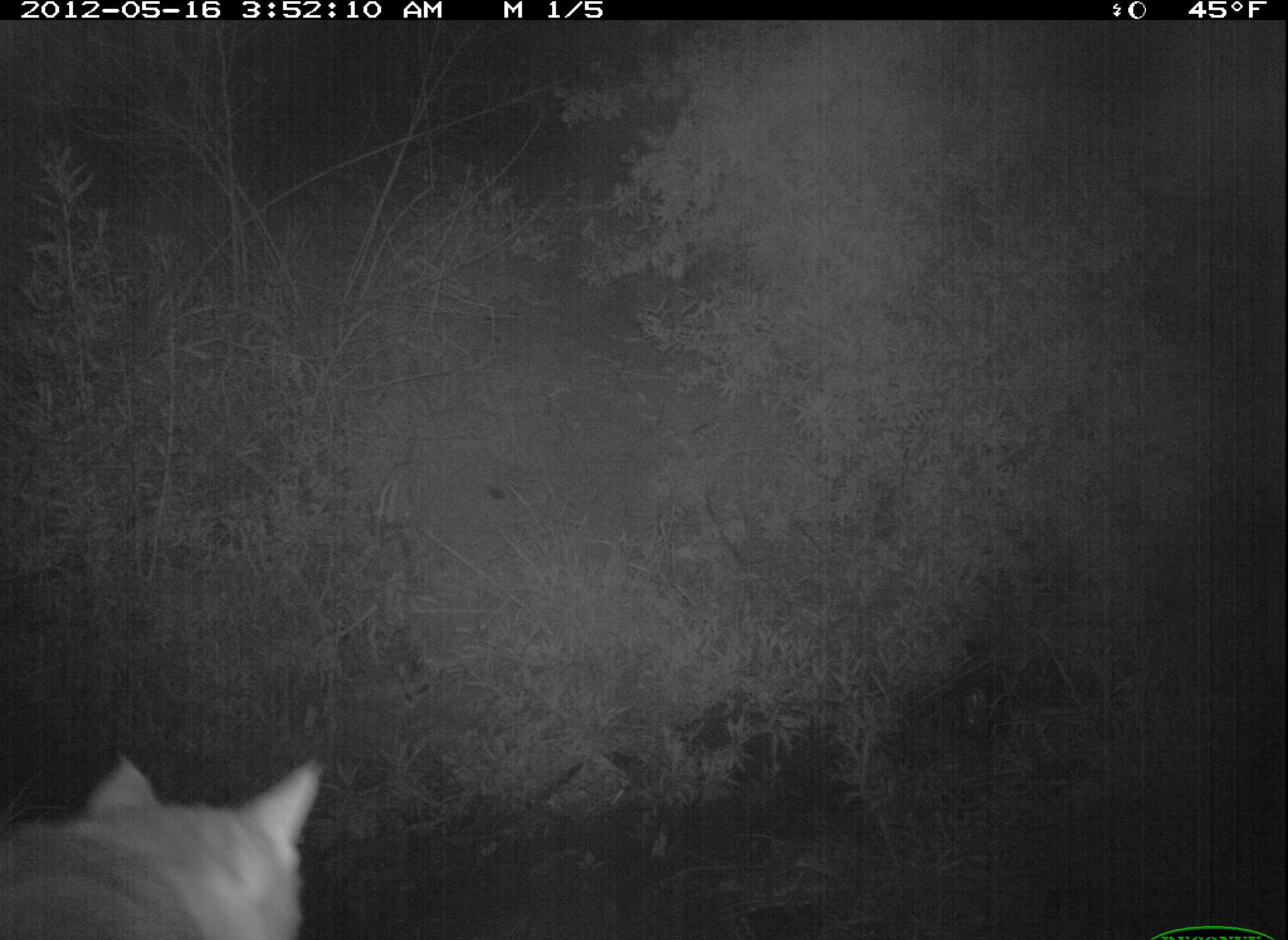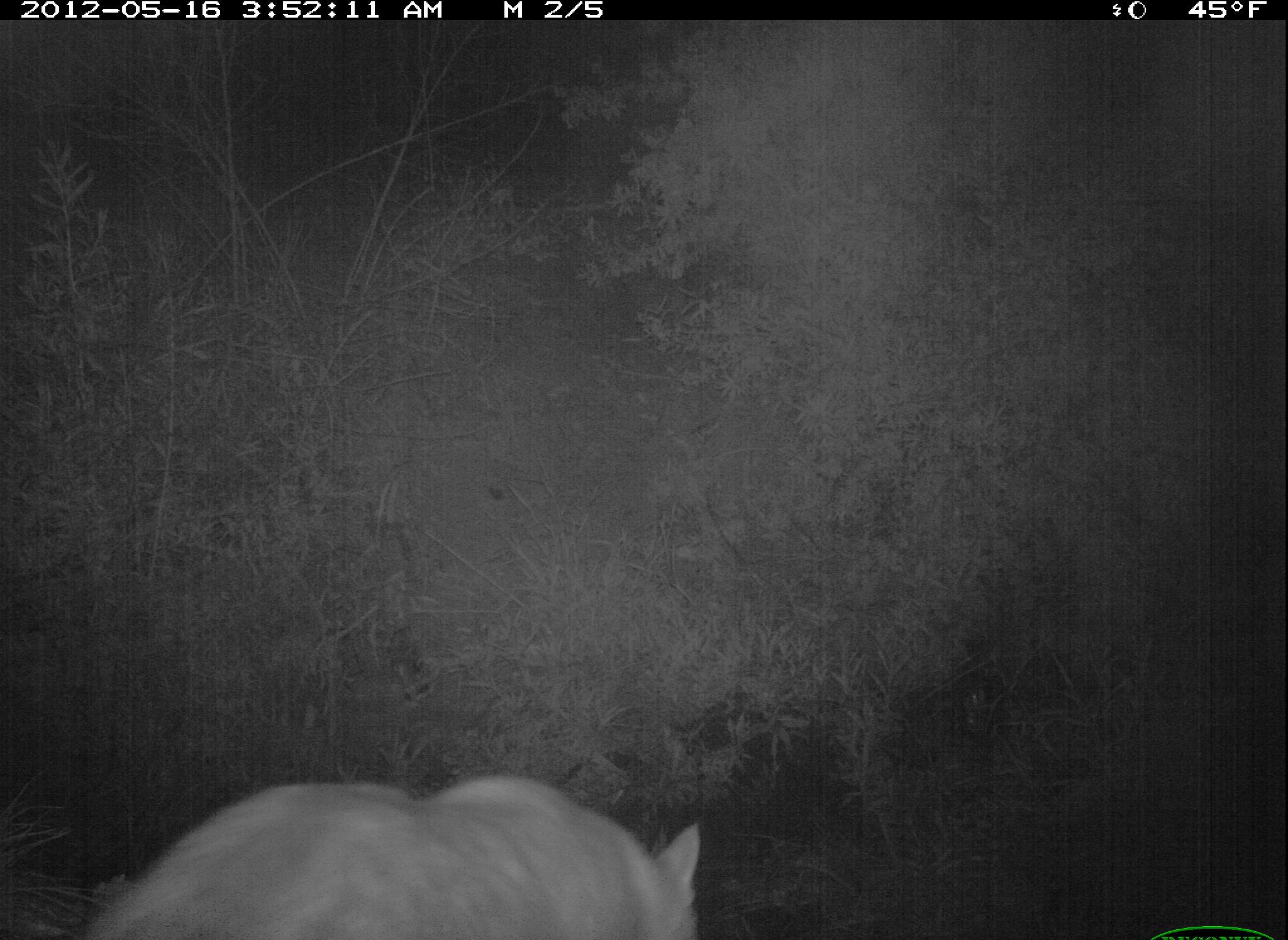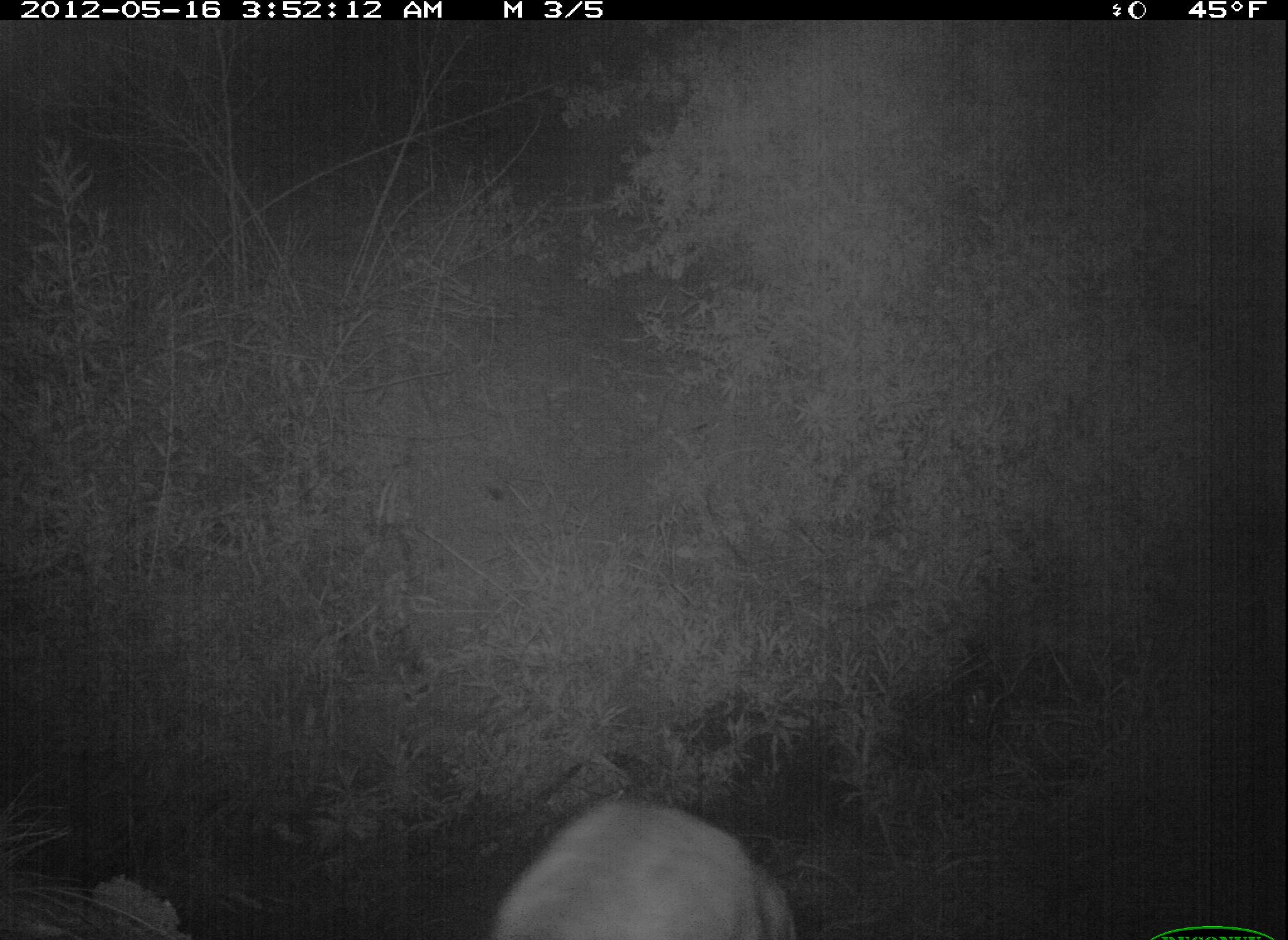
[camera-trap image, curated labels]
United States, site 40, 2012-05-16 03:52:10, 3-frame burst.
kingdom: Animalia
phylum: Chordata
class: Mammalia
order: Carnivora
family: Felidae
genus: Felis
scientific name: Felis catus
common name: cat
Cat (Felis catus).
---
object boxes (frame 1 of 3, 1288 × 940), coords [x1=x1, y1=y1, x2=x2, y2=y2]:
cat: [x1=3, y1=743, x2=335, y2=940]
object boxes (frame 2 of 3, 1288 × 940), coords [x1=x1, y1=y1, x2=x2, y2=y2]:
cat: [x1=60, y1=760, x2=710, y2=940]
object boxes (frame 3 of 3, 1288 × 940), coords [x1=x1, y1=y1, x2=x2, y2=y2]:
cat: [x1=480, y1=780, x2=810, y2=940]